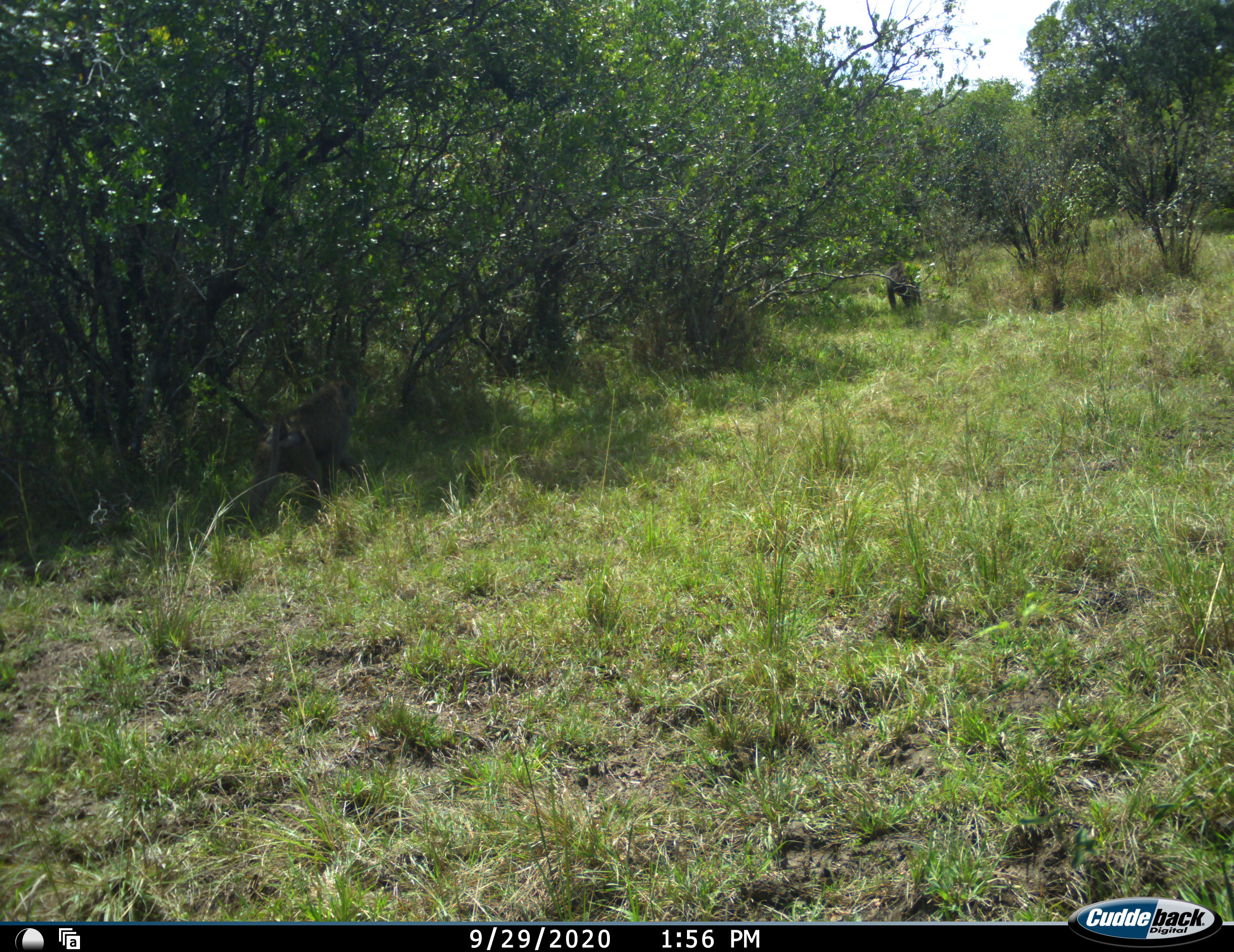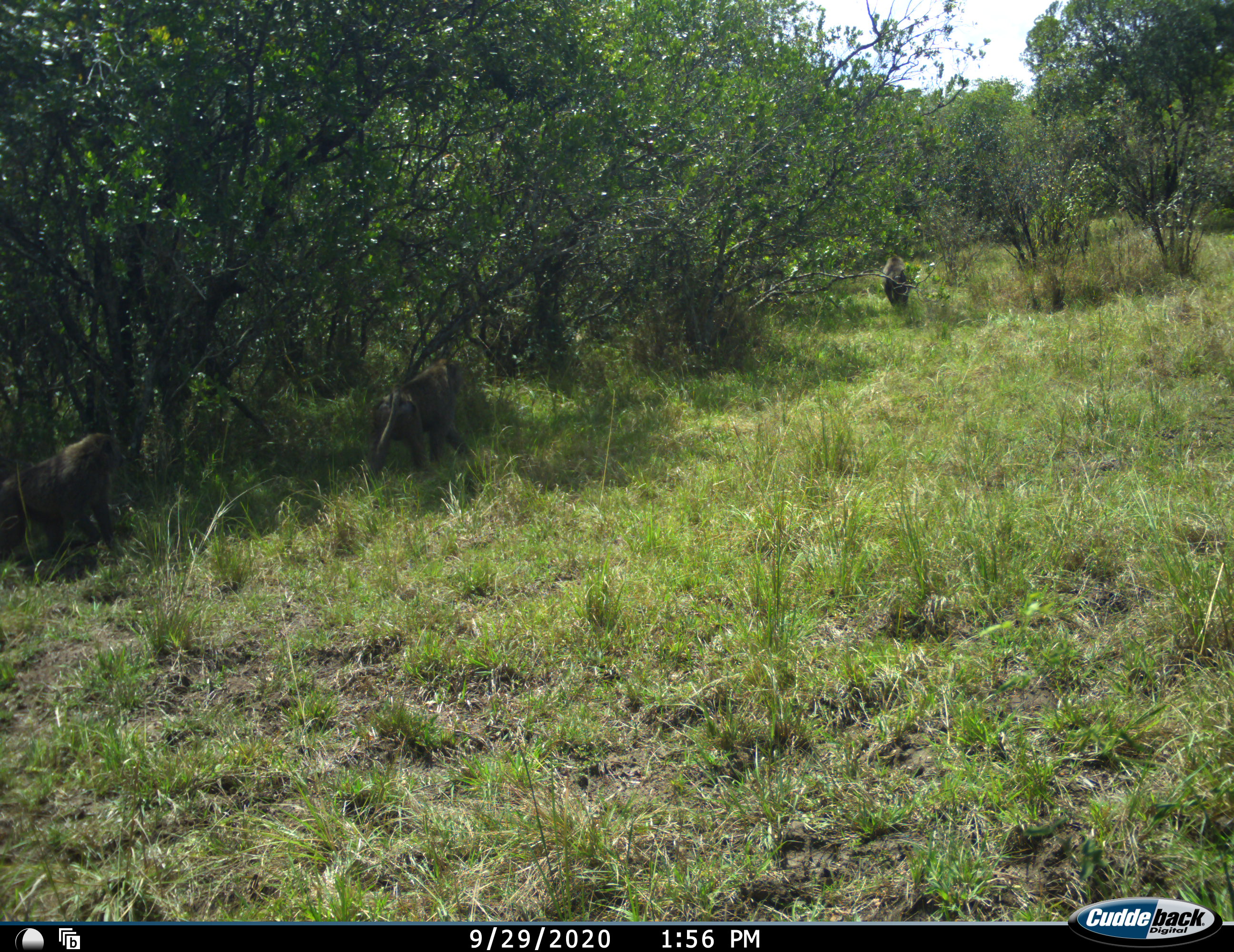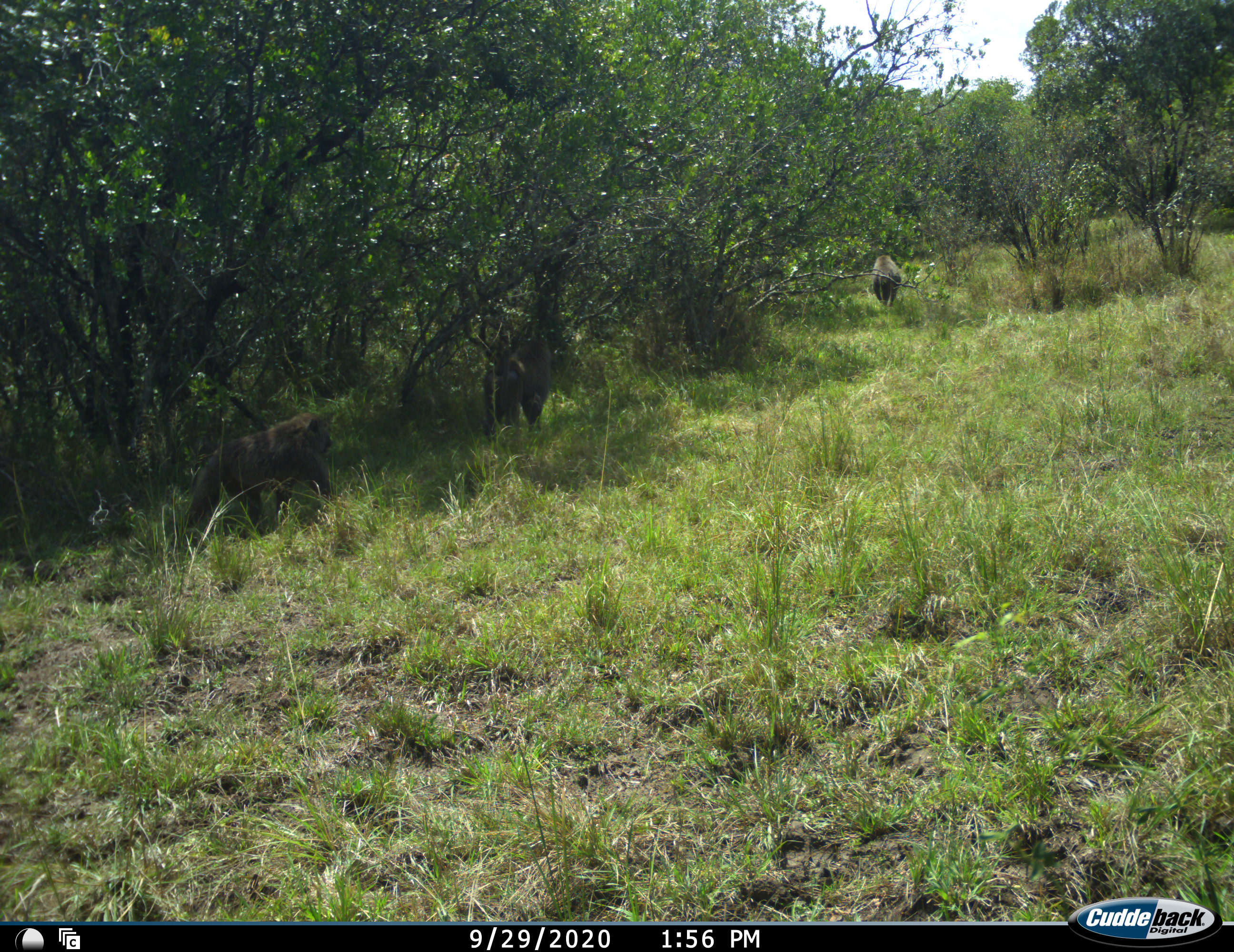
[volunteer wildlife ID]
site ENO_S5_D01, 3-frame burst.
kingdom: Animalia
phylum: Chordata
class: Mammalia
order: Primates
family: Cercopithecidae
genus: Papio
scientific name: Papio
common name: baboon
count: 3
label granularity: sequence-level